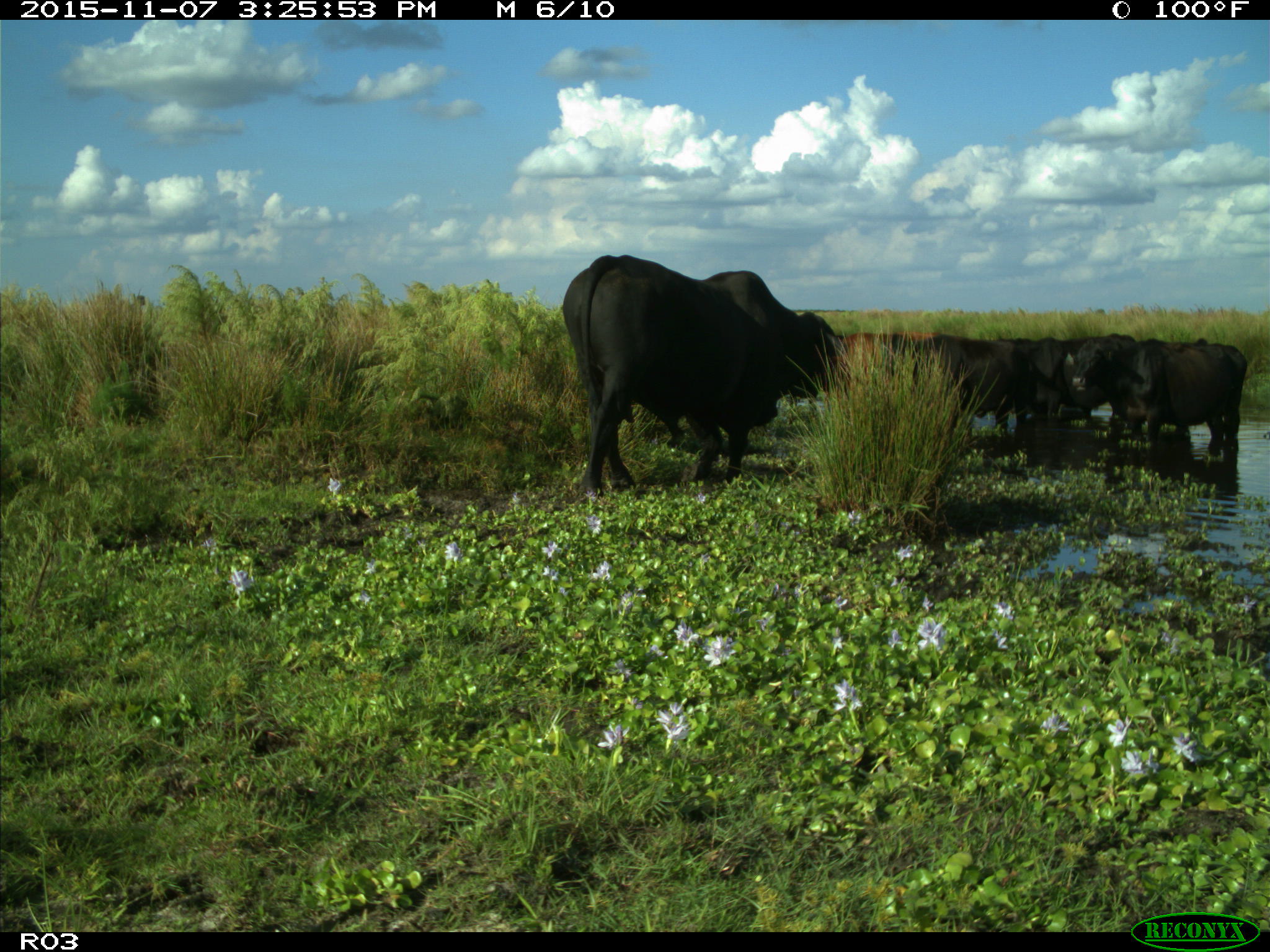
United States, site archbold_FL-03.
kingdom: Animalia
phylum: Chordata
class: Mammalia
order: Artiodactyla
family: Bovidae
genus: Bos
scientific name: Bos taurus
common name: domestic cow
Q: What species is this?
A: Bos taurus (domestic cow).